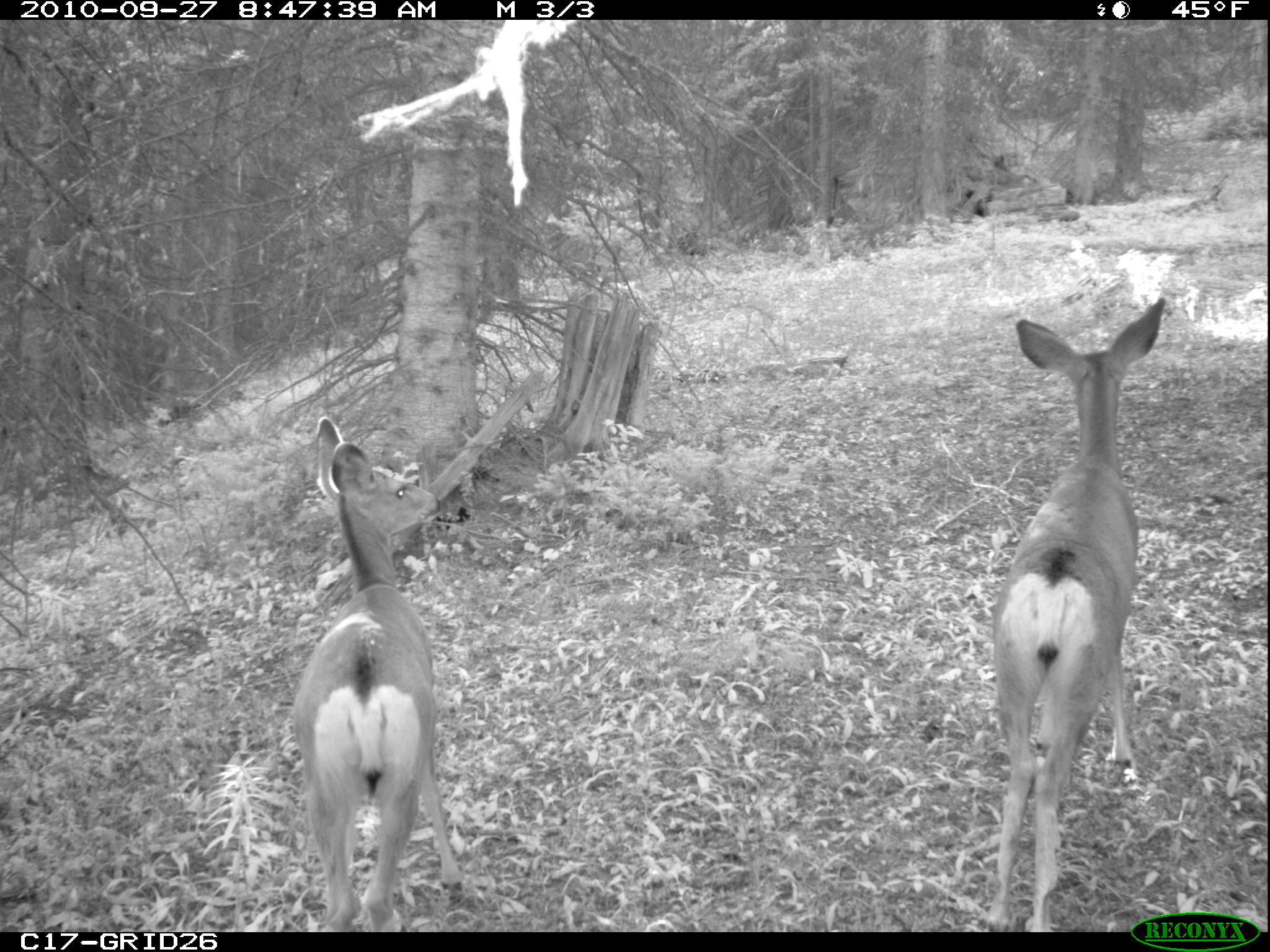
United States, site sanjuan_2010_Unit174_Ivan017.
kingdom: Animalia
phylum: Chordata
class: Mammalia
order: Artiodactyla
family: Cervidae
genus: Odocoileus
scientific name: Odocoileus hemionus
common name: mule deer